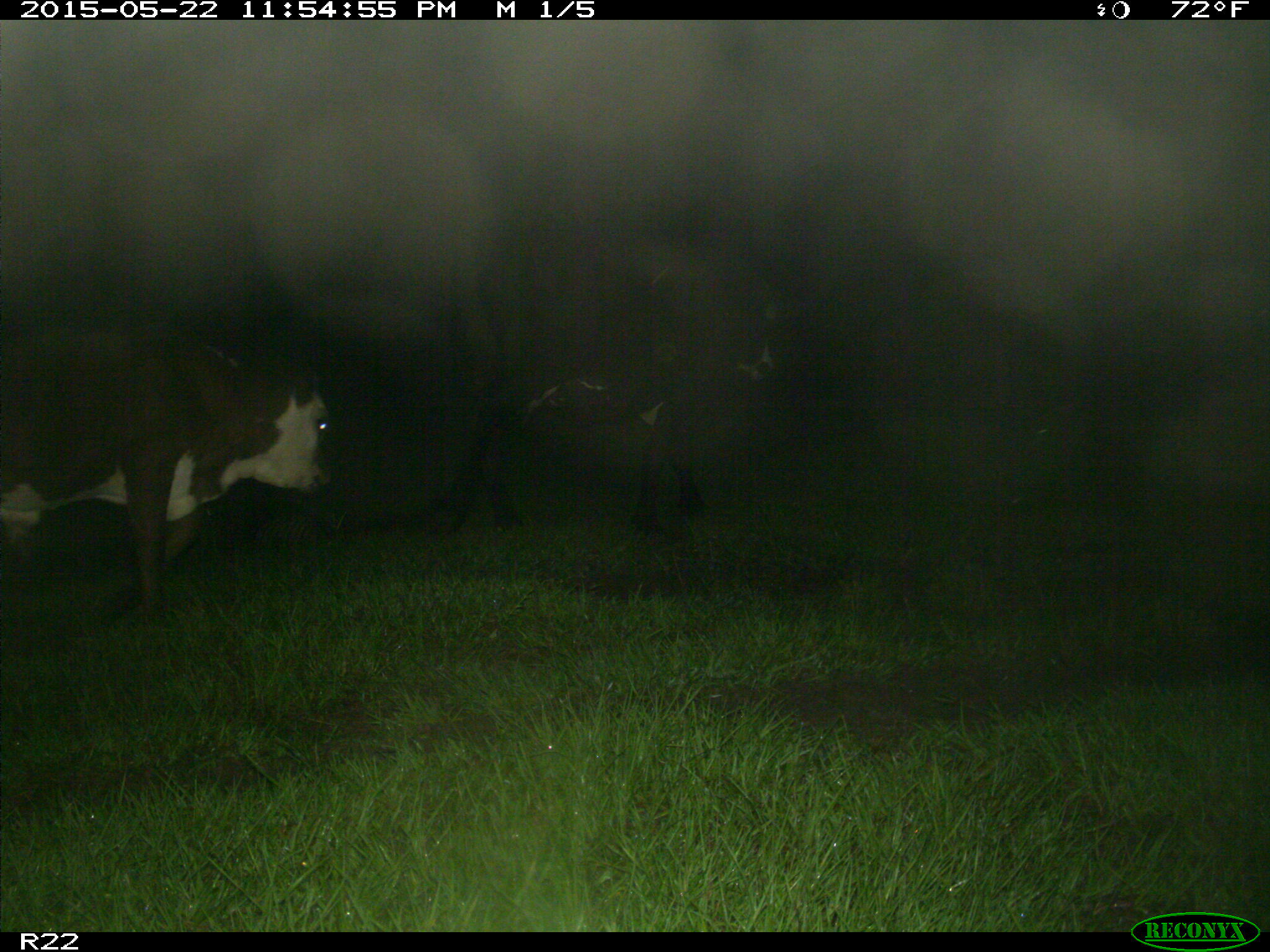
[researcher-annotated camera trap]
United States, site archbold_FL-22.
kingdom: Animalia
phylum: Chordata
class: Mammalia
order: Artiodactyla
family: Bovidae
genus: Bos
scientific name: Bos taurus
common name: domestic cow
Bos taurus (domestic cow).